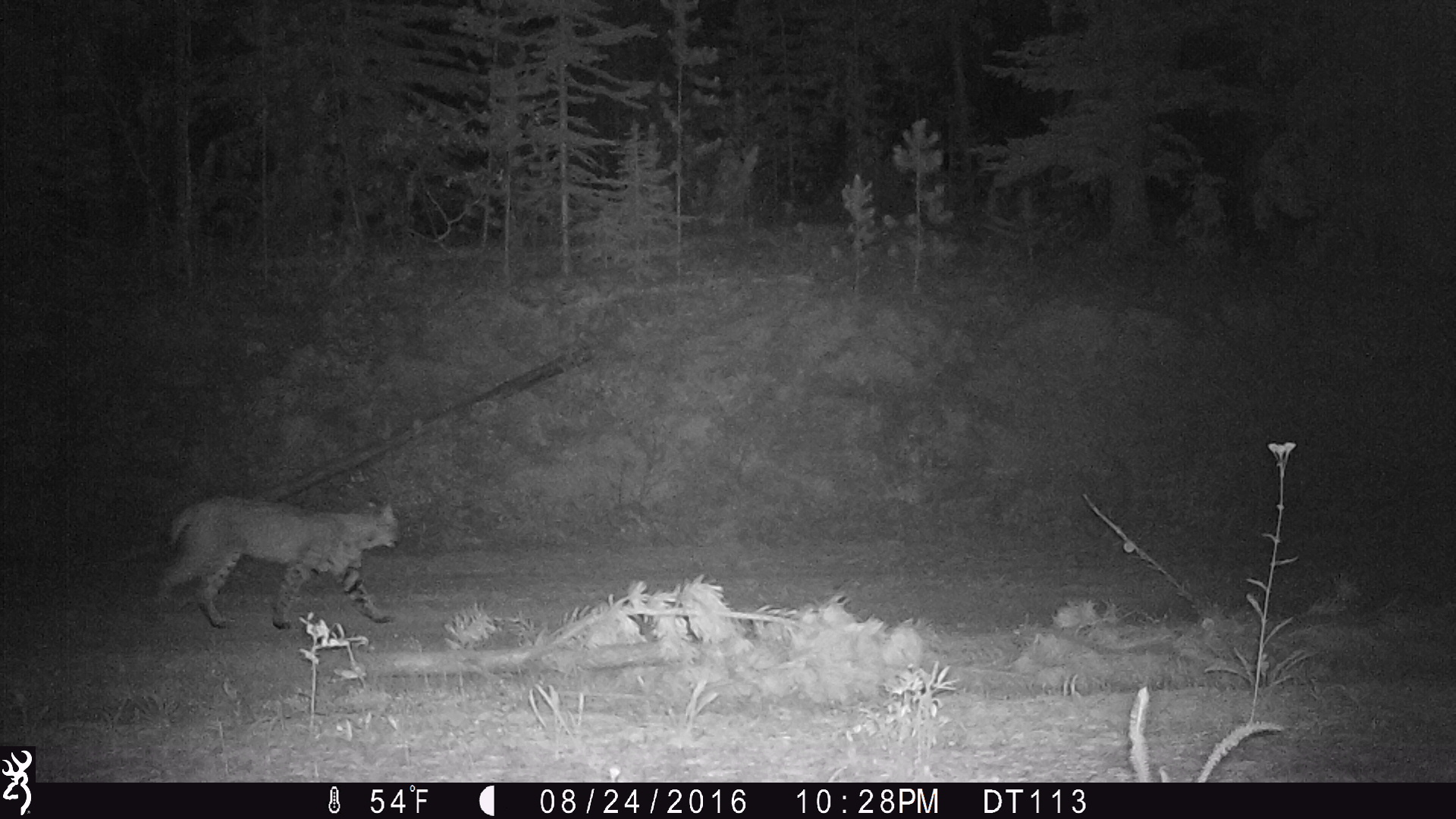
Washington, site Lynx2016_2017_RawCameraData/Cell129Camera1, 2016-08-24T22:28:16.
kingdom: Animalia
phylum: Chordata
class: Mammalia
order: Carnivora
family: Felidae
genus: Lynx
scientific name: Lynx rufus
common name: bobcat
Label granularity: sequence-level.